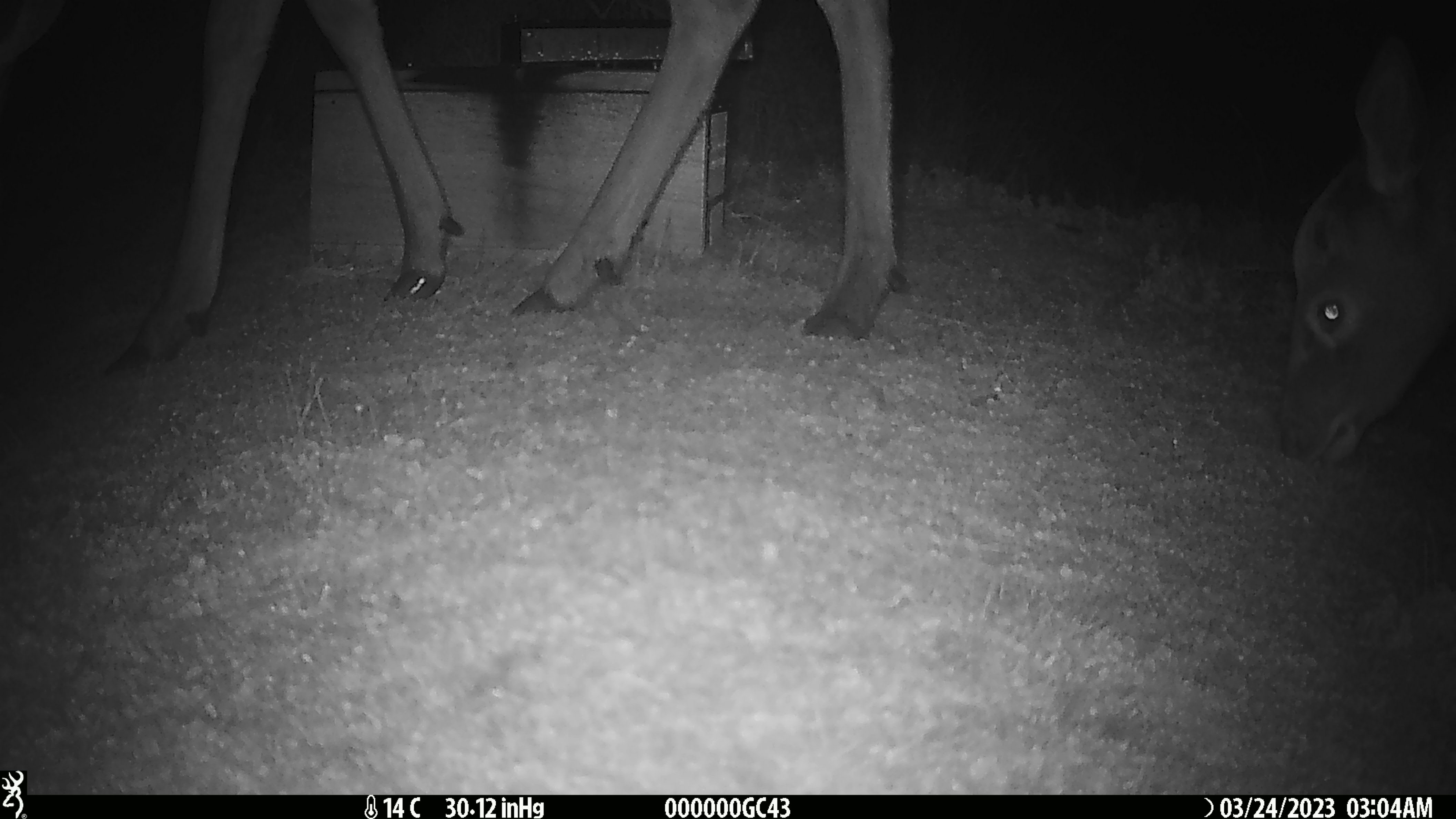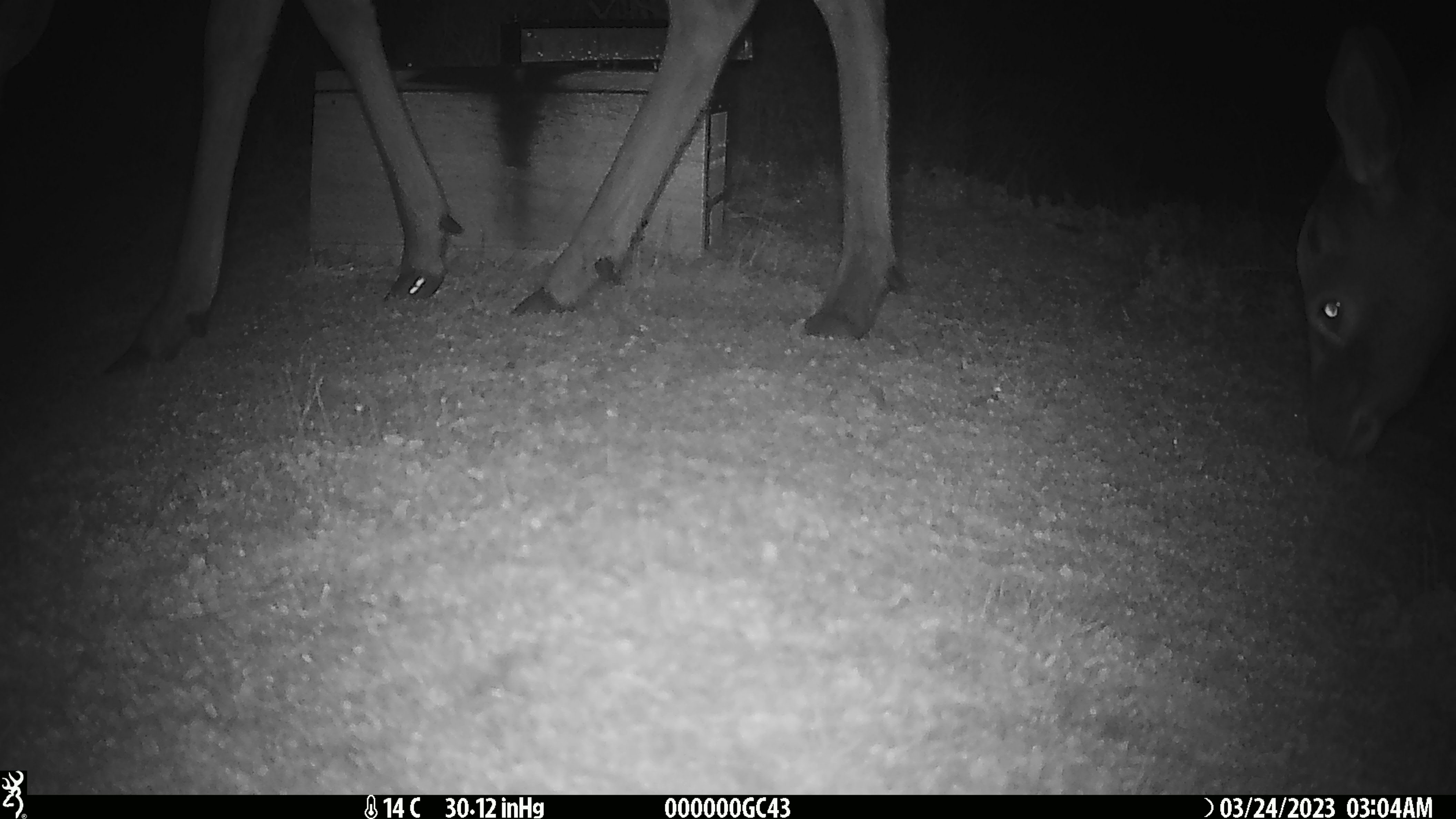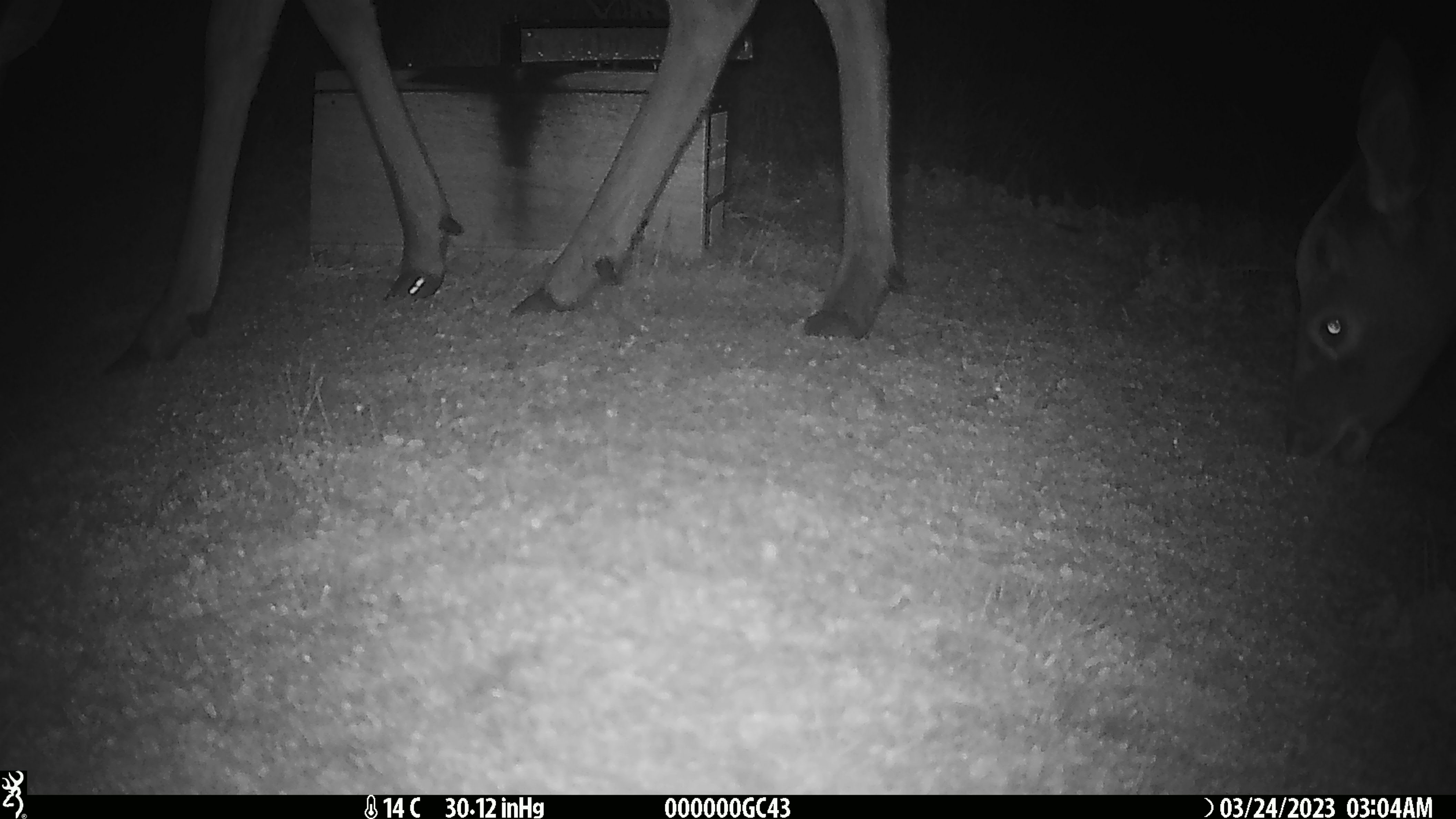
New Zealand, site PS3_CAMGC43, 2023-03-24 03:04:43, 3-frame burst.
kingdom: Animalia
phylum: Chordata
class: Mammalia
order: Artiodactyla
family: Cervidae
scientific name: Cervidae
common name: deer